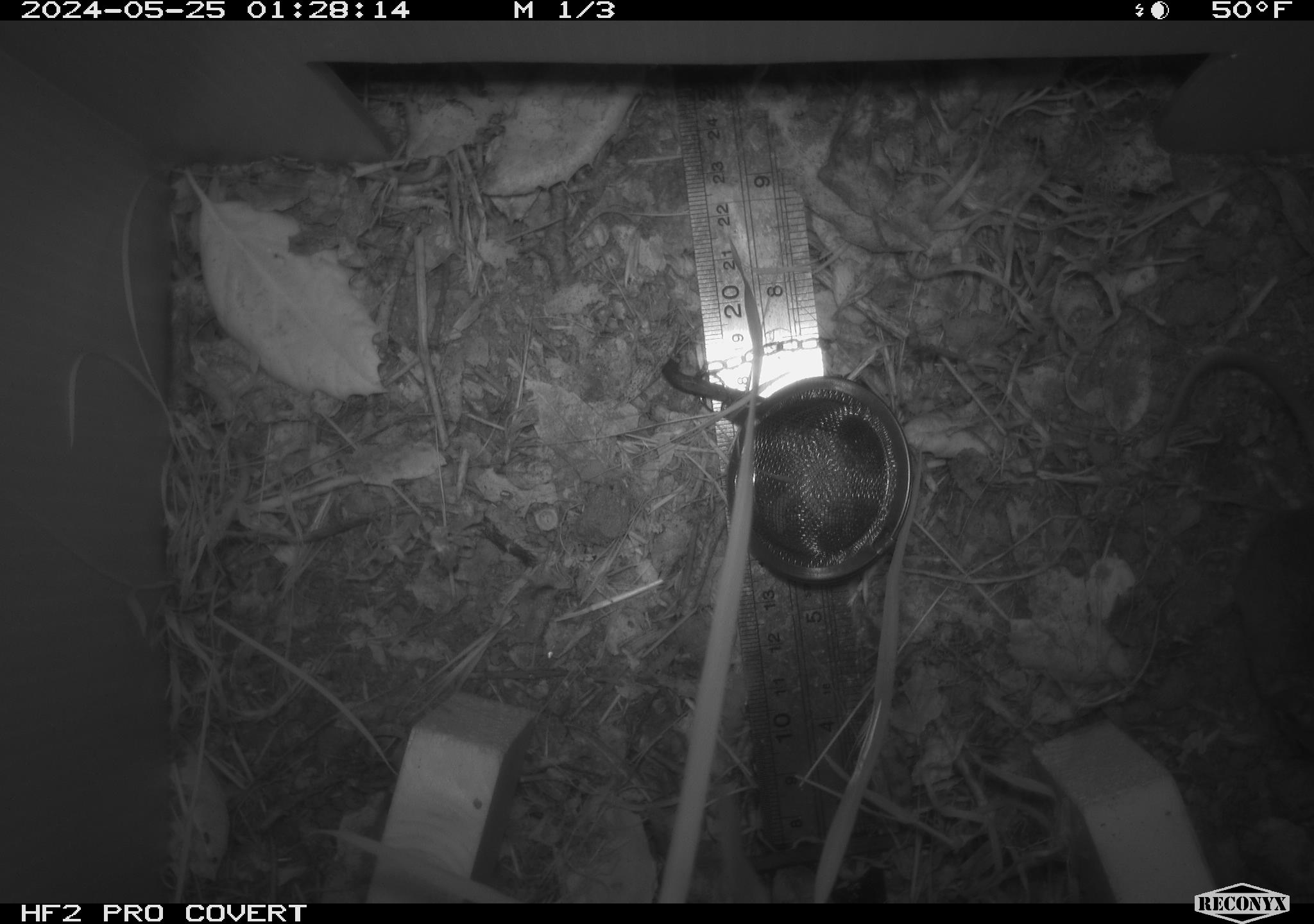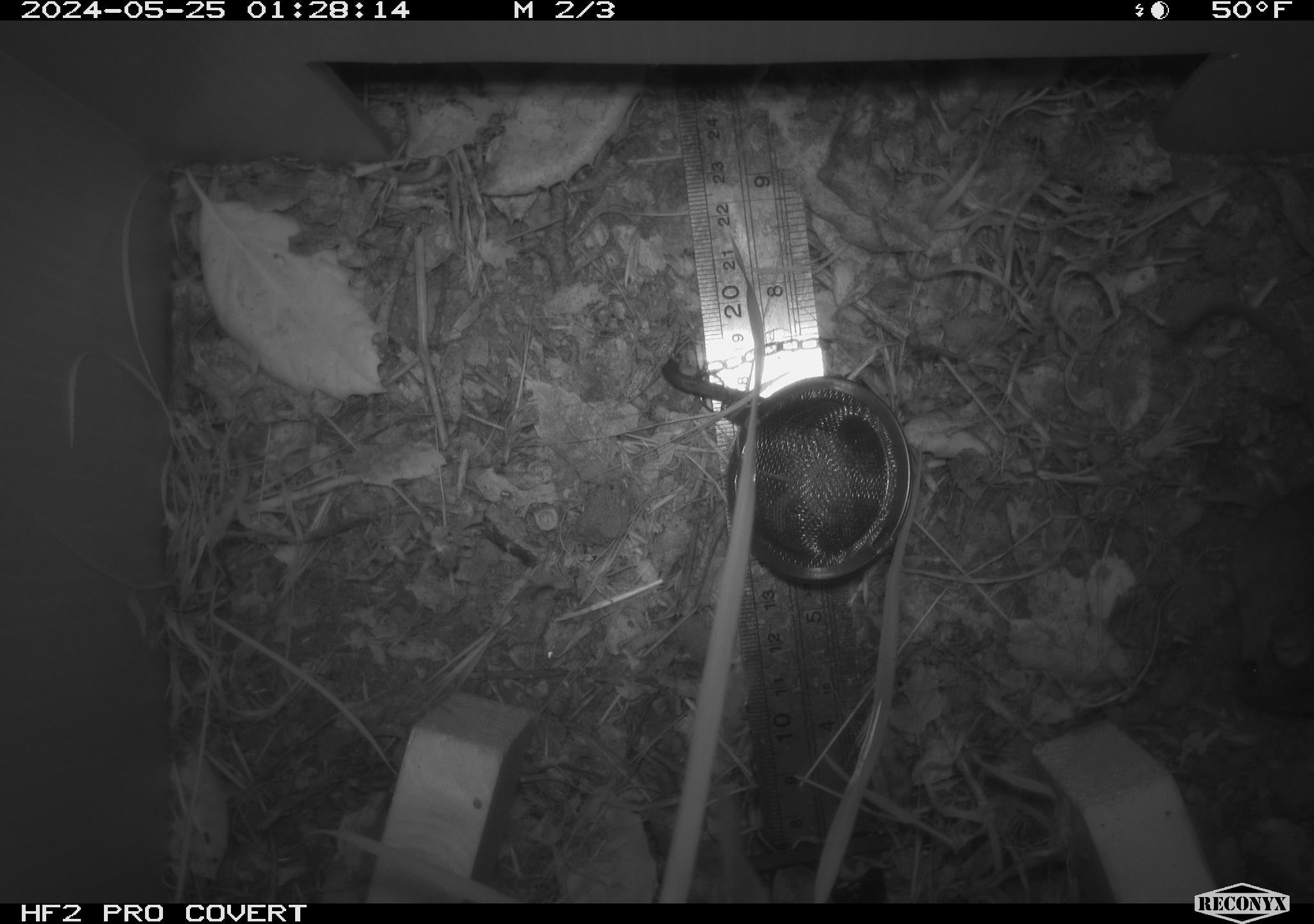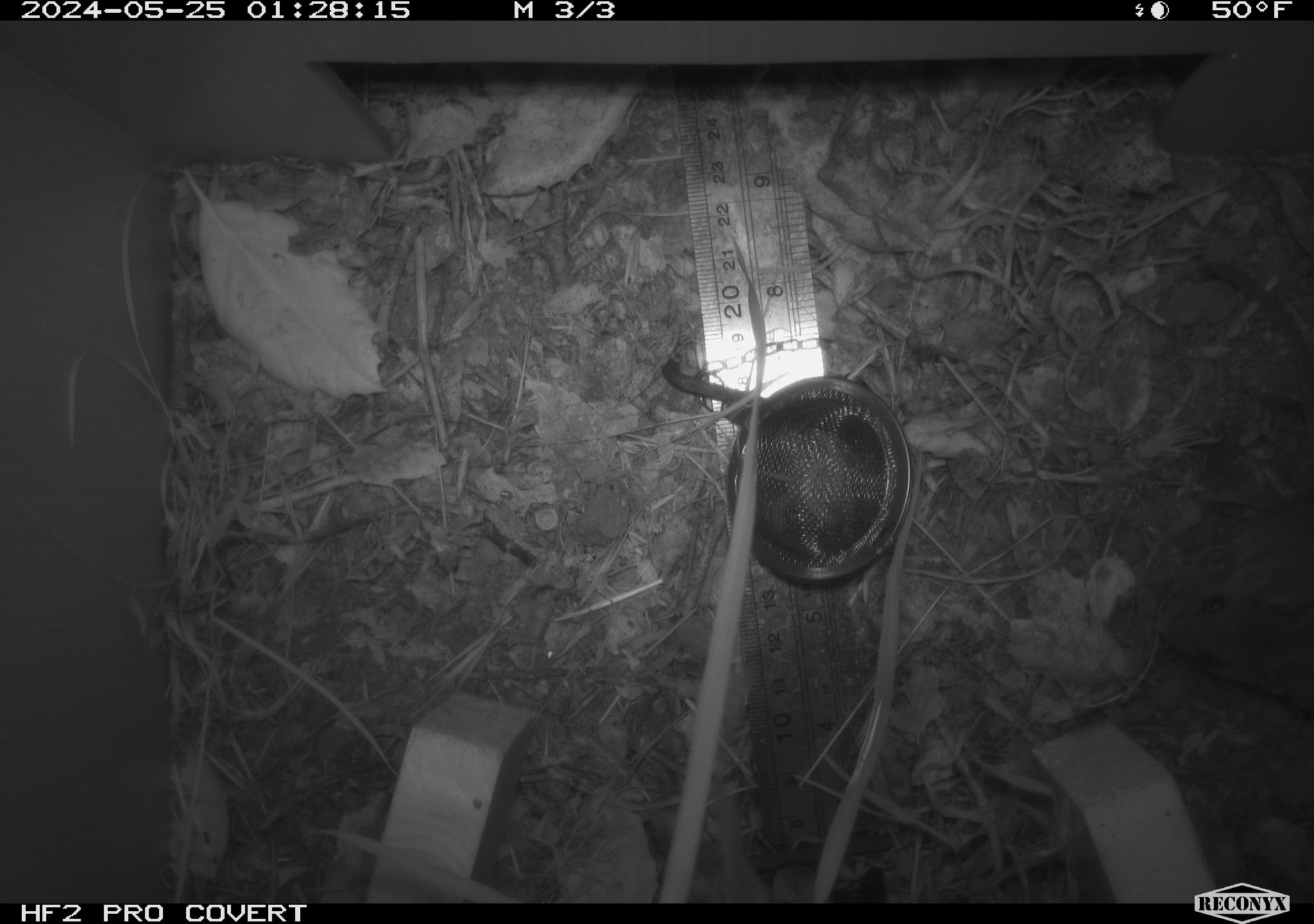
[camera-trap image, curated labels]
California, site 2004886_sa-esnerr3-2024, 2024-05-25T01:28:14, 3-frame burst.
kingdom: Animalia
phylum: Chordata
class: Mammalia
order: Rodentia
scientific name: Rodentia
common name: rodent